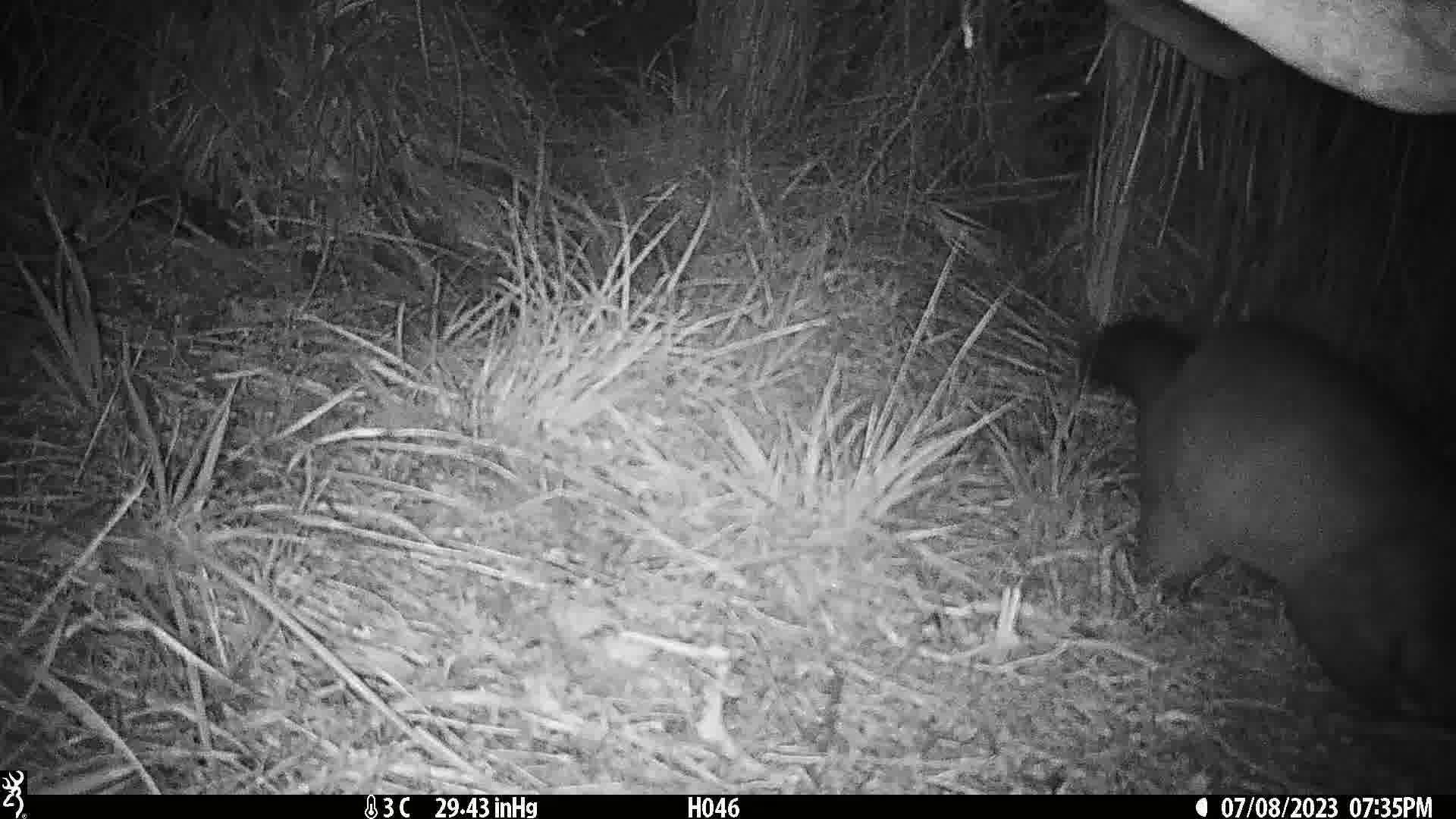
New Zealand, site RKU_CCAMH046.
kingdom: Animalia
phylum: Chordata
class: Mammalia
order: Diprotodontia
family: Phalangeridae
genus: Trichosurus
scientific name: Trichosurus vulpecula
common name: common brushtail possum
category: possum